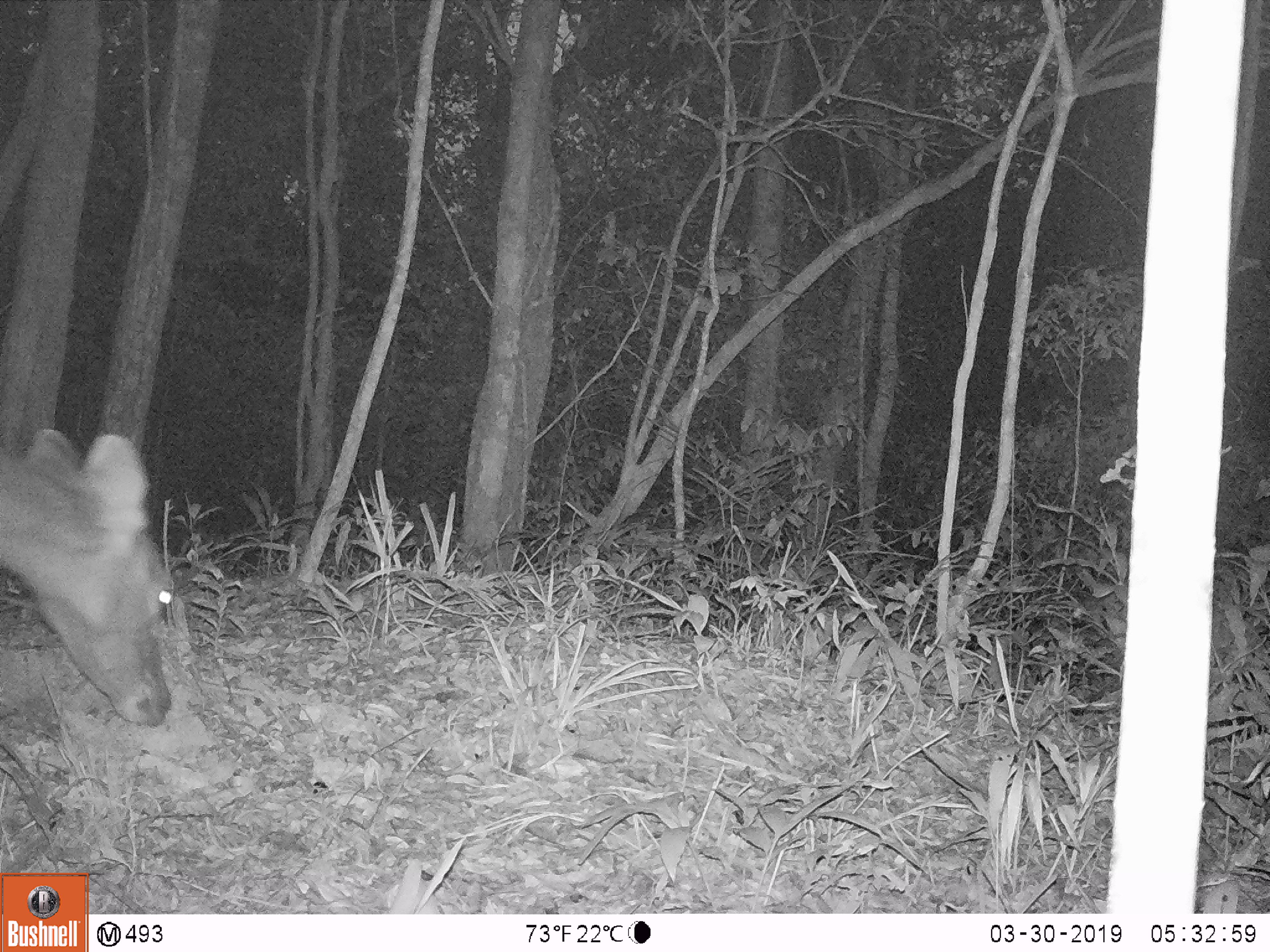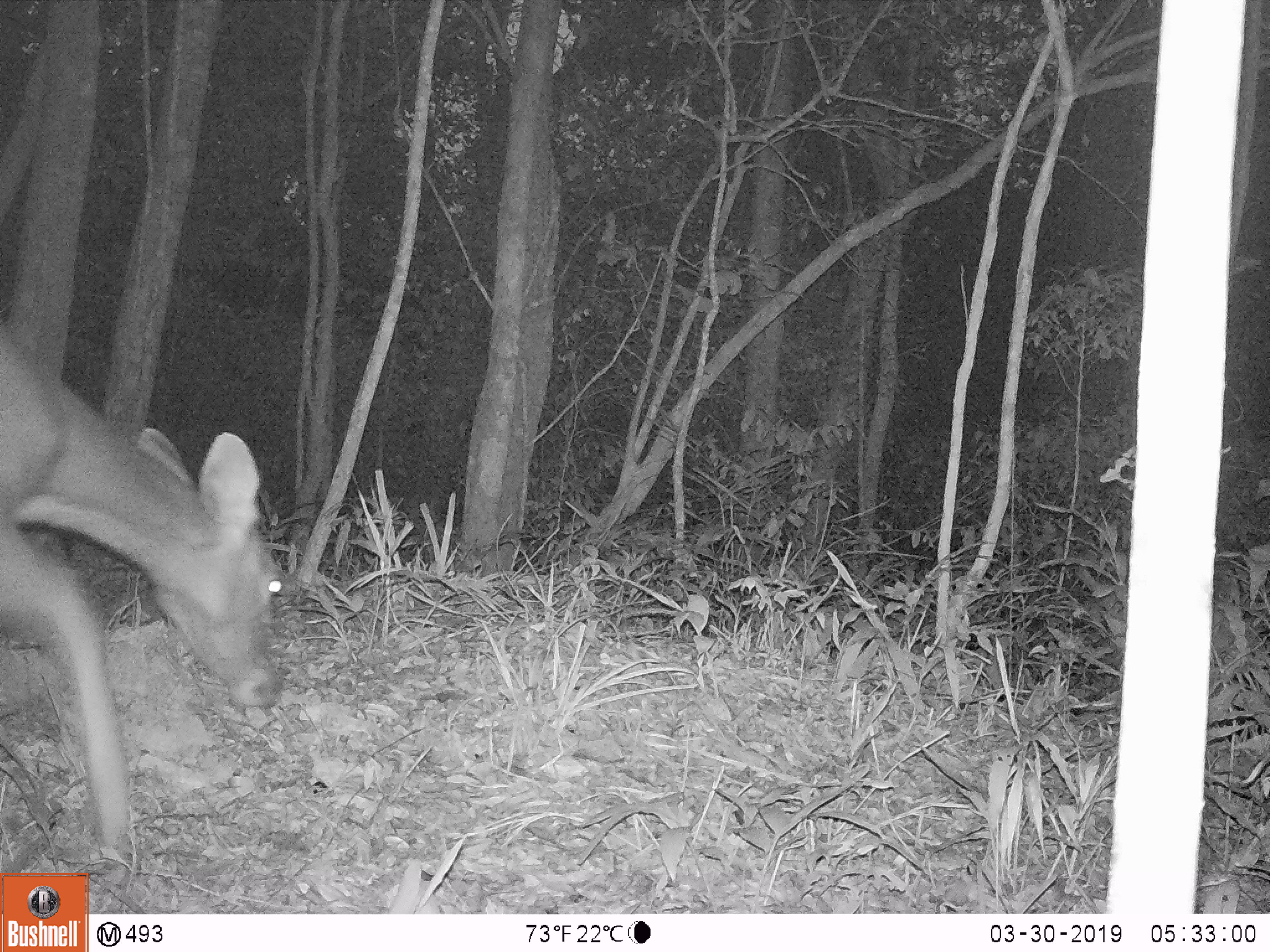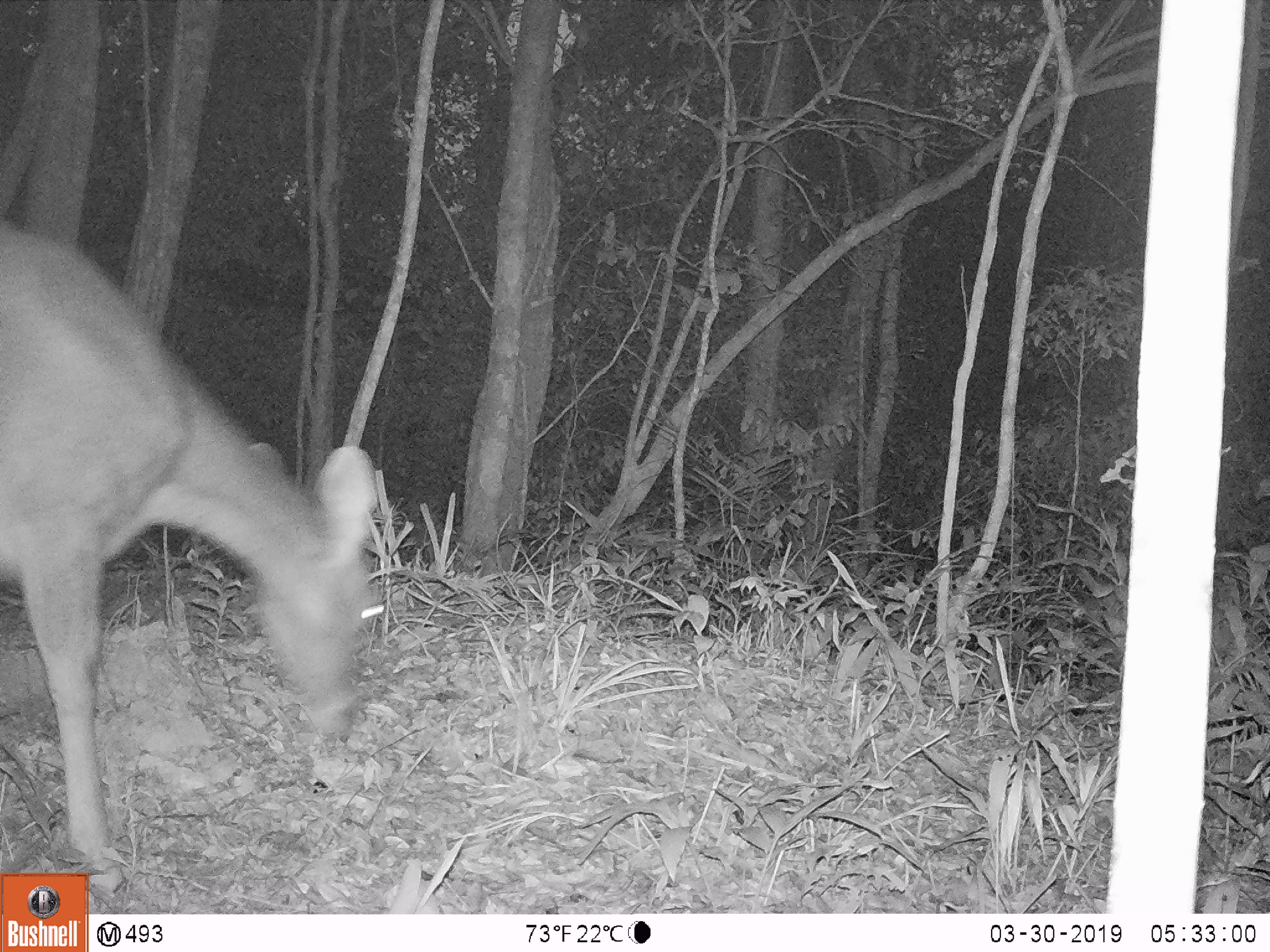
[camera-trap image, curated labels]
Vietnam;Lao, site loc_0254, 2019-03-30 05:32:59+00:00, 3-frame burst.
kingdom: Animalia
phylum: Chordata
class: Mammalia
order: Artiodactyla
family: Cervidae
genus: Rusa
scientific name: Rusa unicolor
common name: sambar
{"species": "sambar (Rusa unicolor)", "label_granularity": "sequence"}